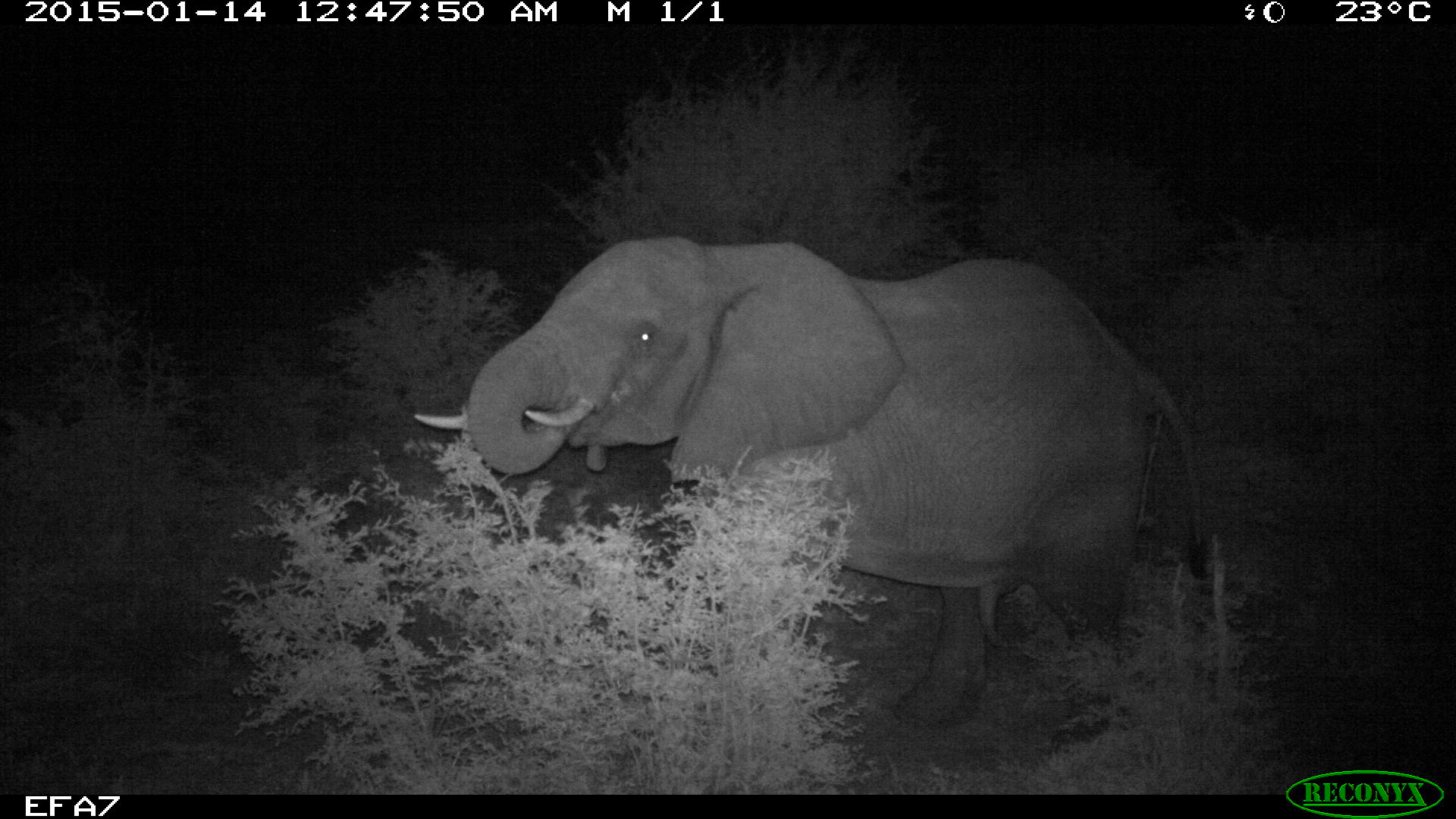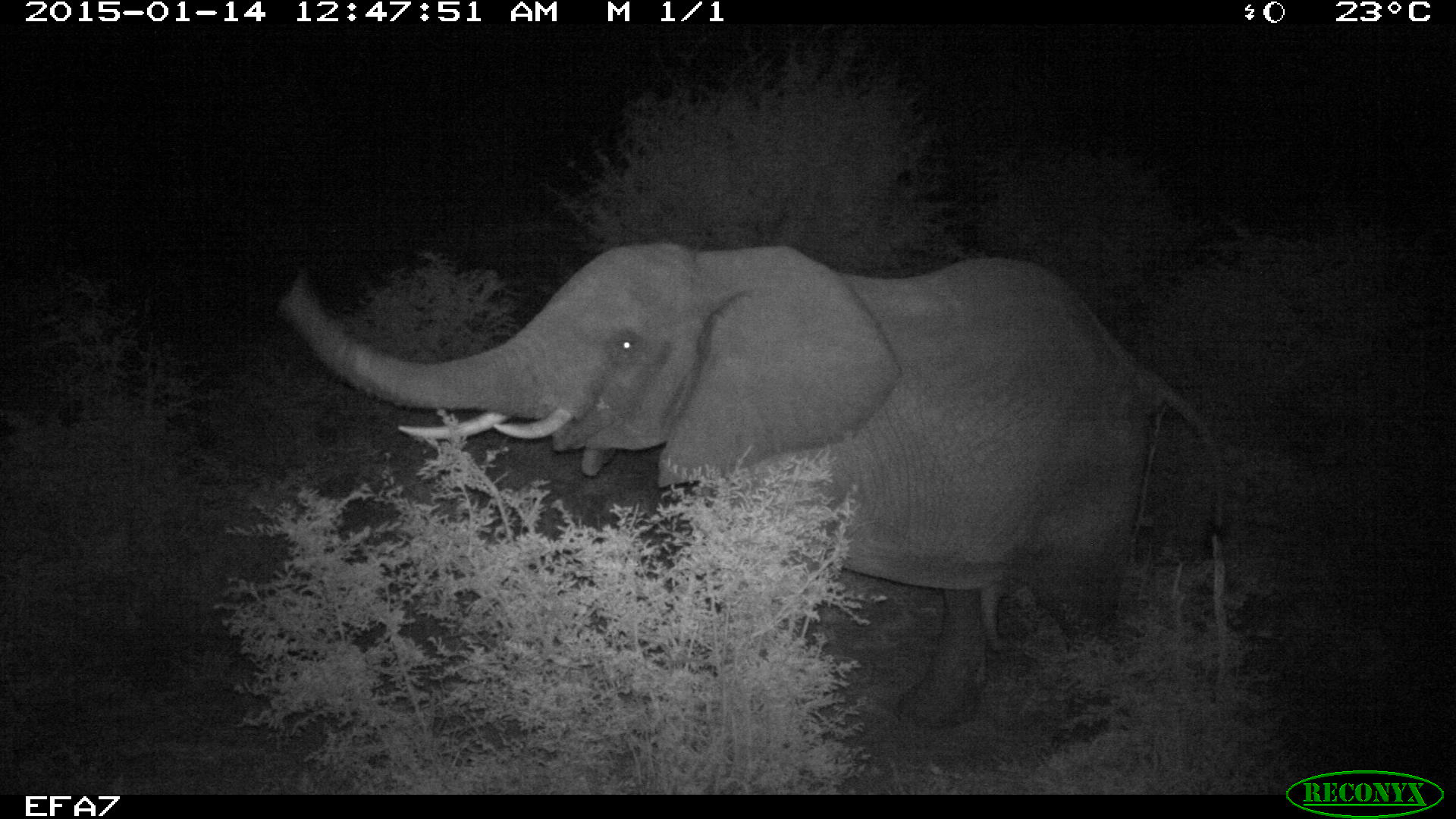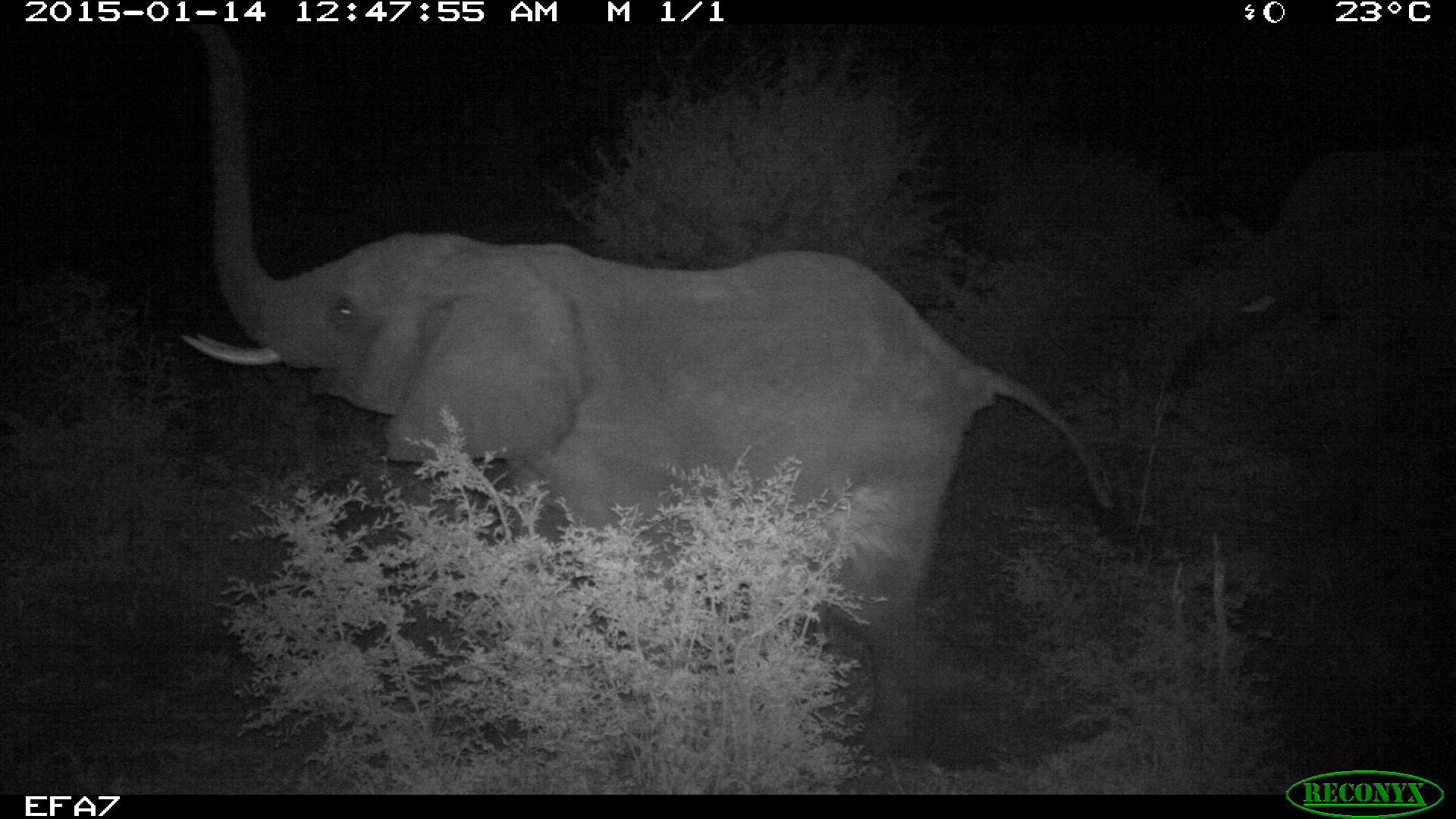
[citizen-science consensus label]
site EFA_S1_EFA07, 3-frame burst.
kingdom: Animalia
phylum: Chordata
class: Mammalia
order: Proboscidea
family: Elephantidae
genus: Loxodonta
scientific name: Loxodonta africana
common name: african bush elephant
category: elephant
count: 1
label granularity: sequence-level